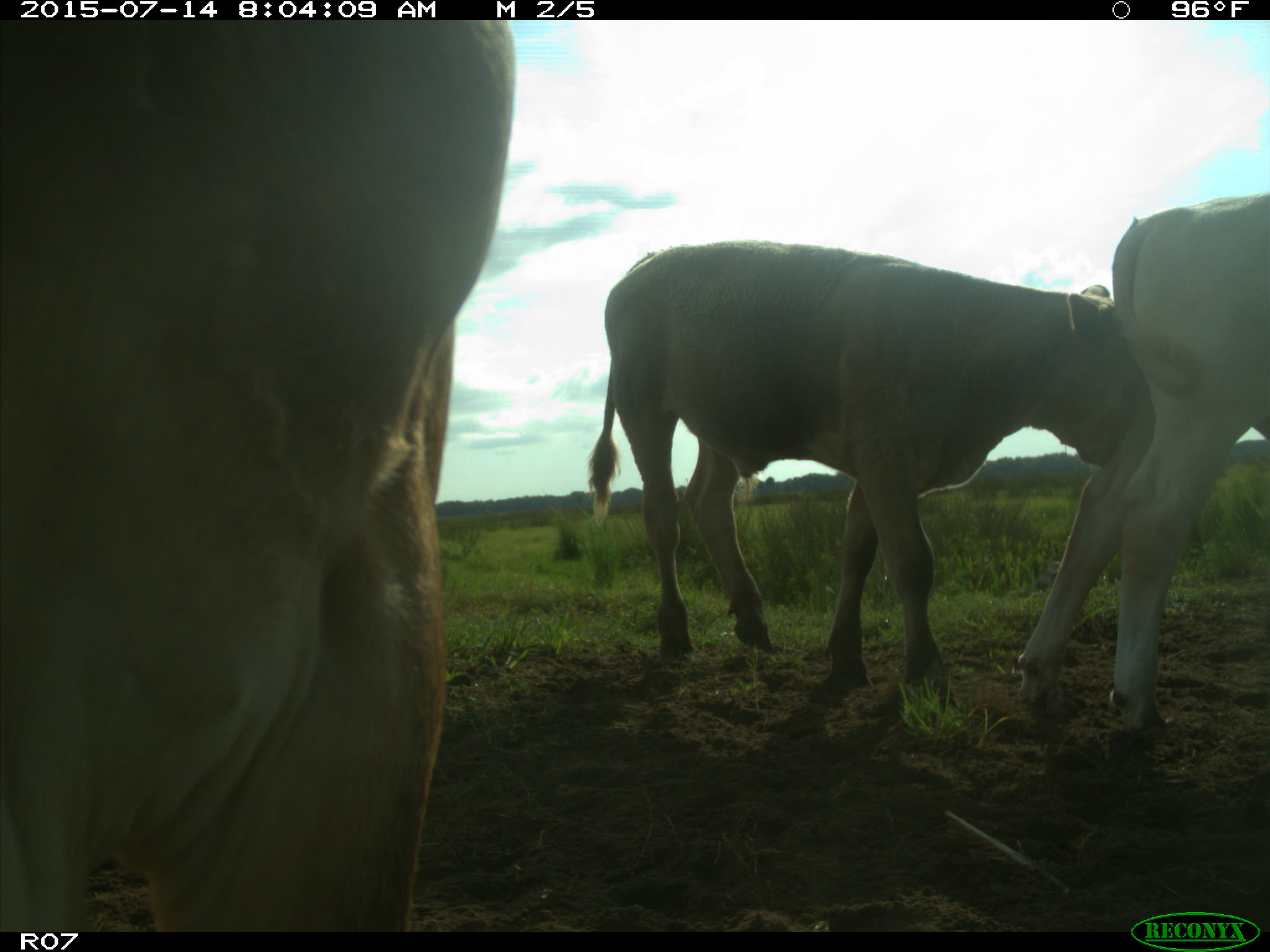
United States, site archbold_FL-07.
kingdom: Animalia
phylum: Chordata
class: Mammalia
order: Artiodactyla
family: Bovidae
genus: Bos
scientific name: Bos taurus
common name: domestic cow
Bos taurus (domestic cow).